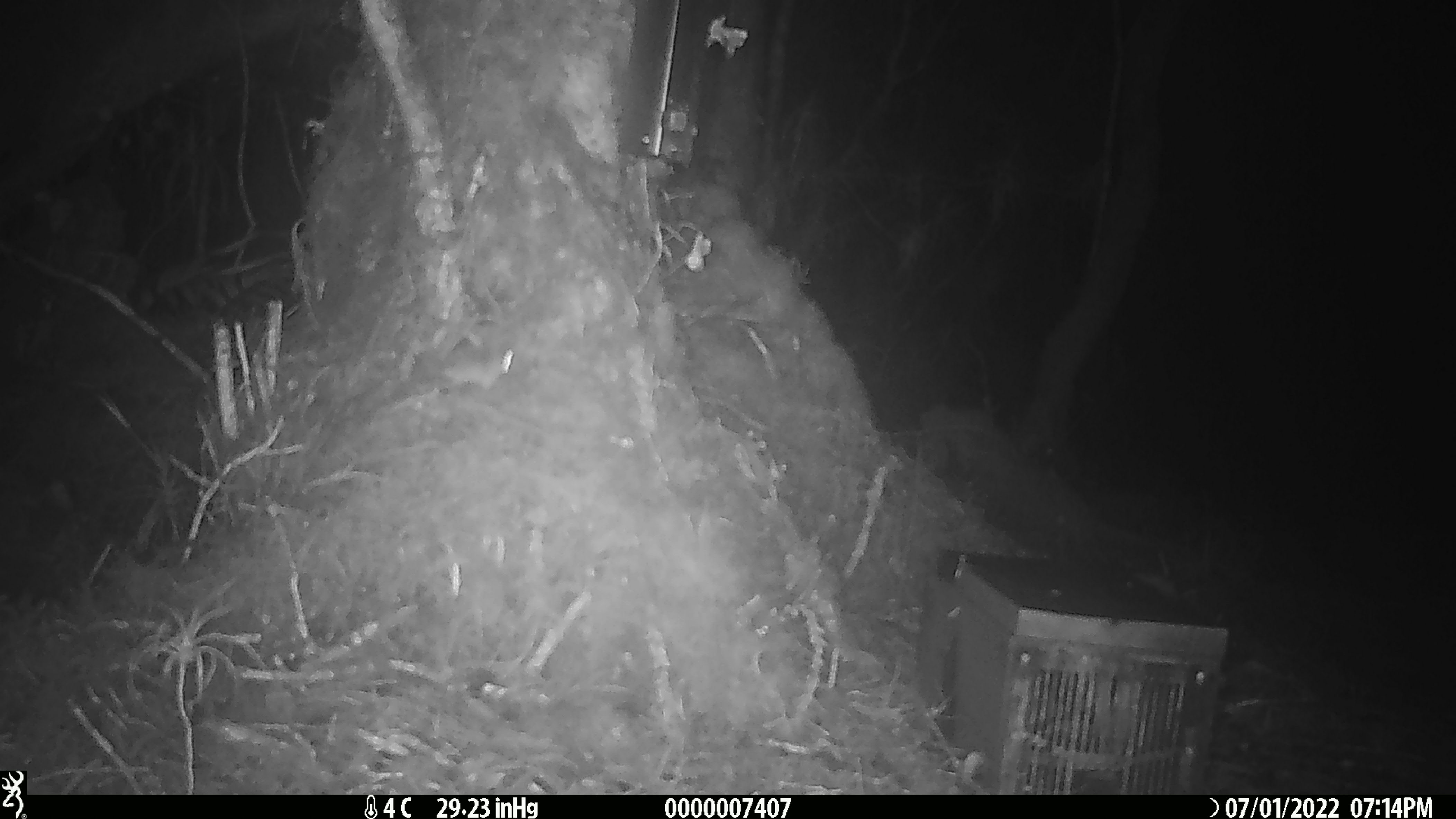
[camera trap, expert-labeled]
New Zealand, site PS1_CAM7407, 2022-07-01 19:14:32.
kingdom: Animalia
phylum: Chordata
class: Mammalia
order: Rodentia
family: Muridae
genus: Mus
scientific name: Mus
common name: mouse